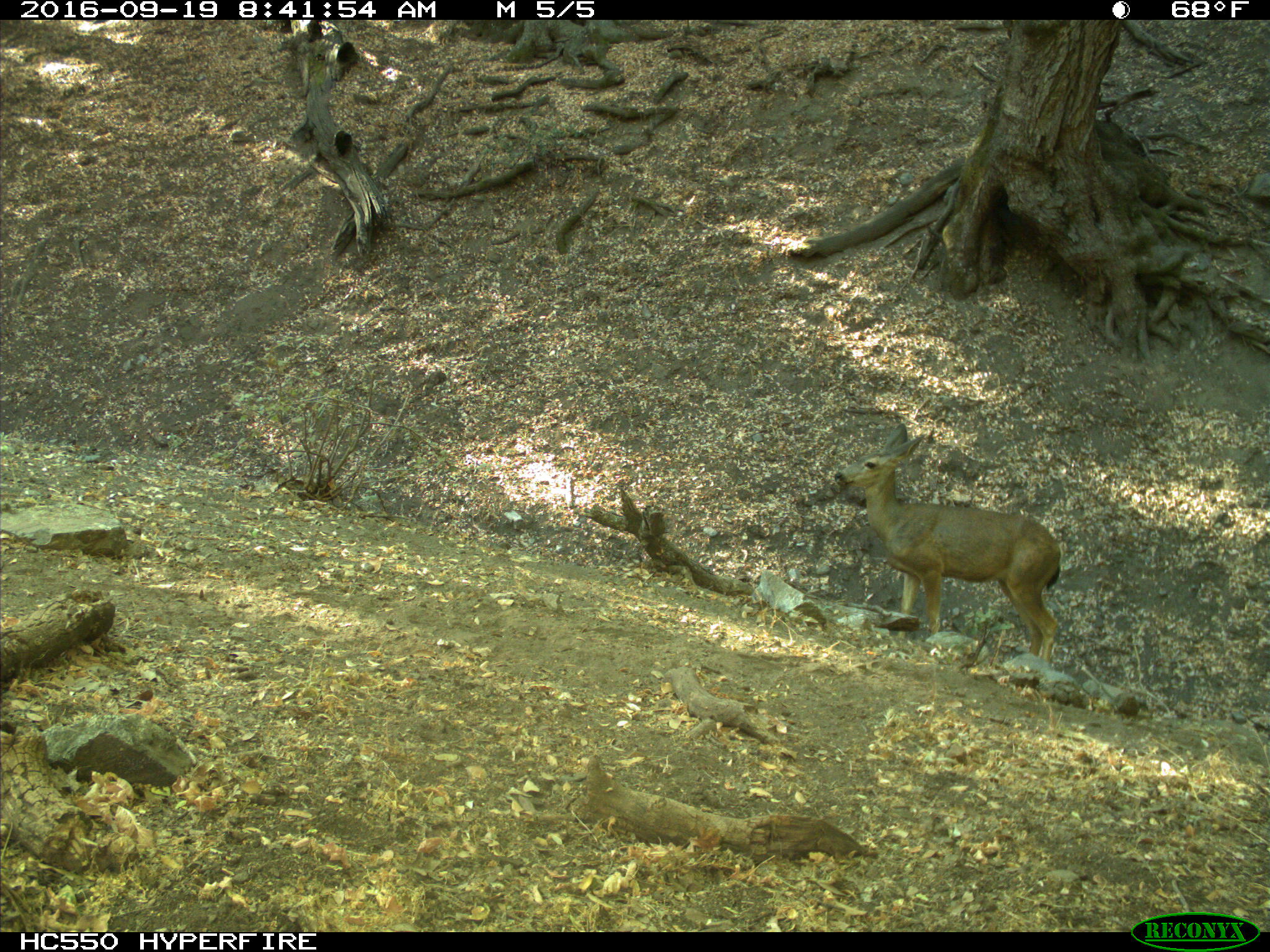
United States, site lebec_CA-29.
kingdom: Animalia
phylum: Chordata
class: Mammalia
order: Artiodactyla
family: Cervidae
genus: Odocoileus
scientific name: Odocoileus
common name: deer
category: unidentified deer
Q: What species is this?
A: Unidentified deer (deer) (Odocoileus).